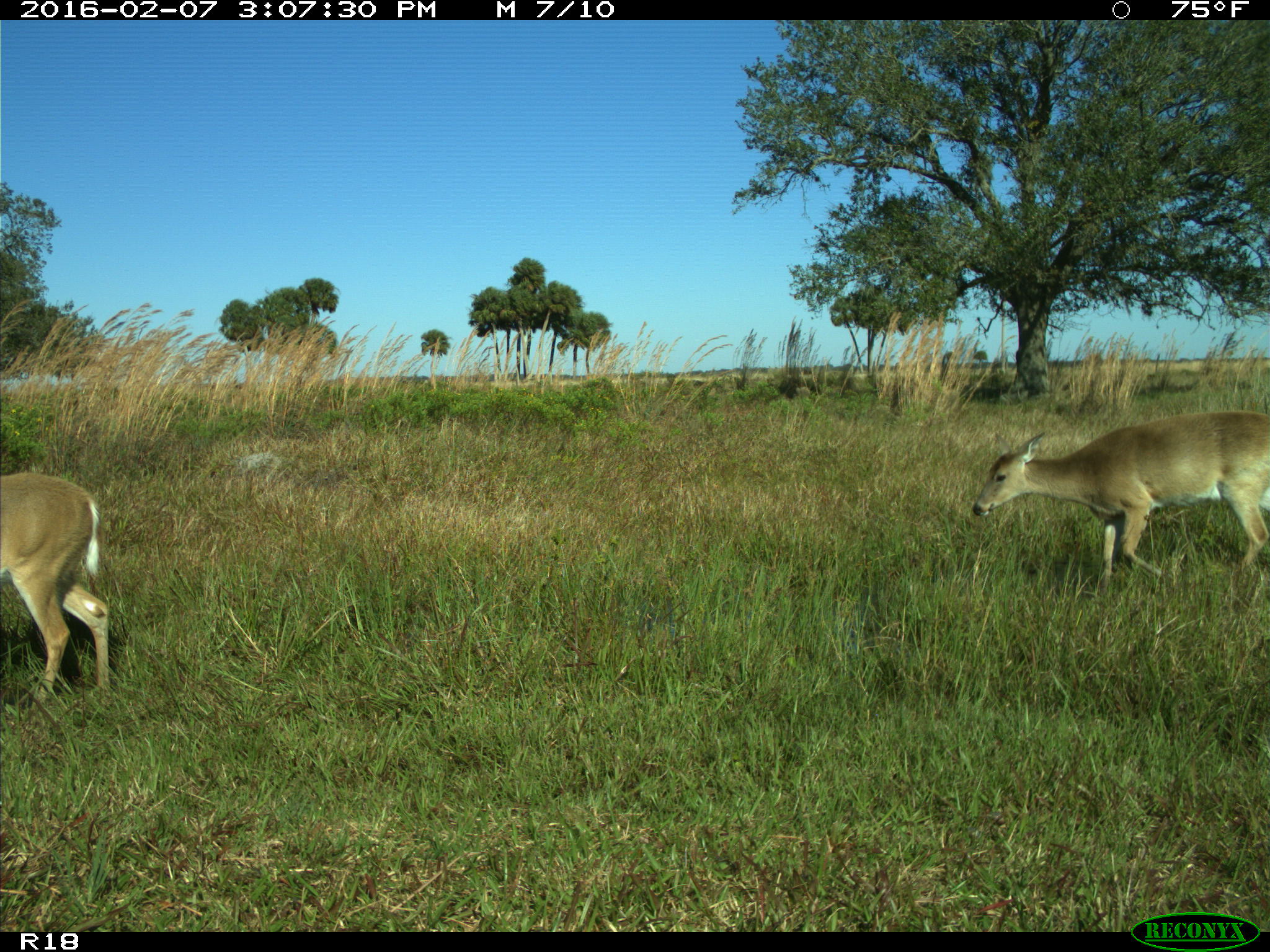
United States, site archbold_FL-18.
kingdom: Animalia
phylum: Chordata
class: Mammalia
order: Artiodactyla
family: Cervidae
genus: Odocoileus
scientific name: Odocoileus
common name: deer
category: unidentified deer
Unidentified deer (deer) (Odocoileus).